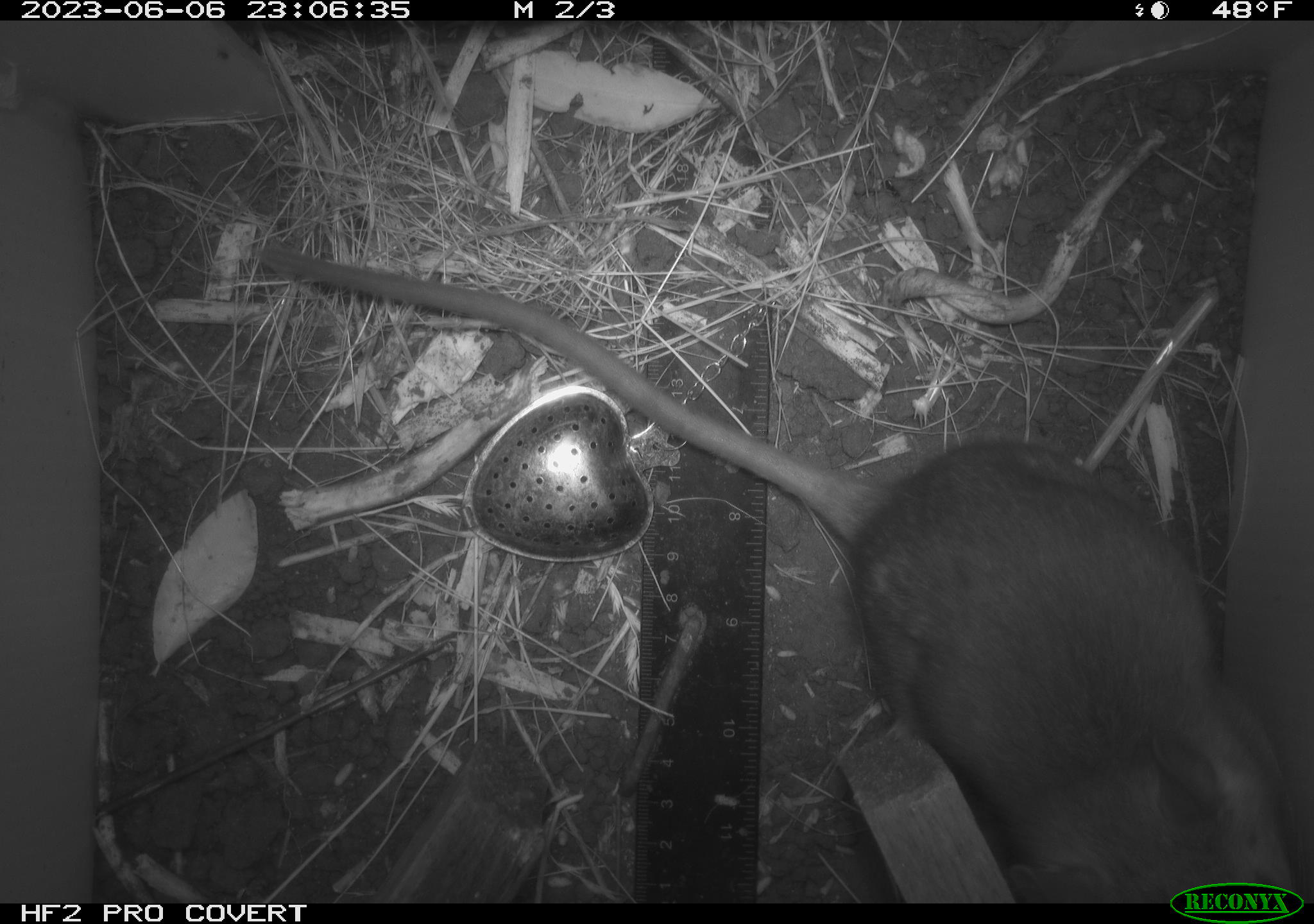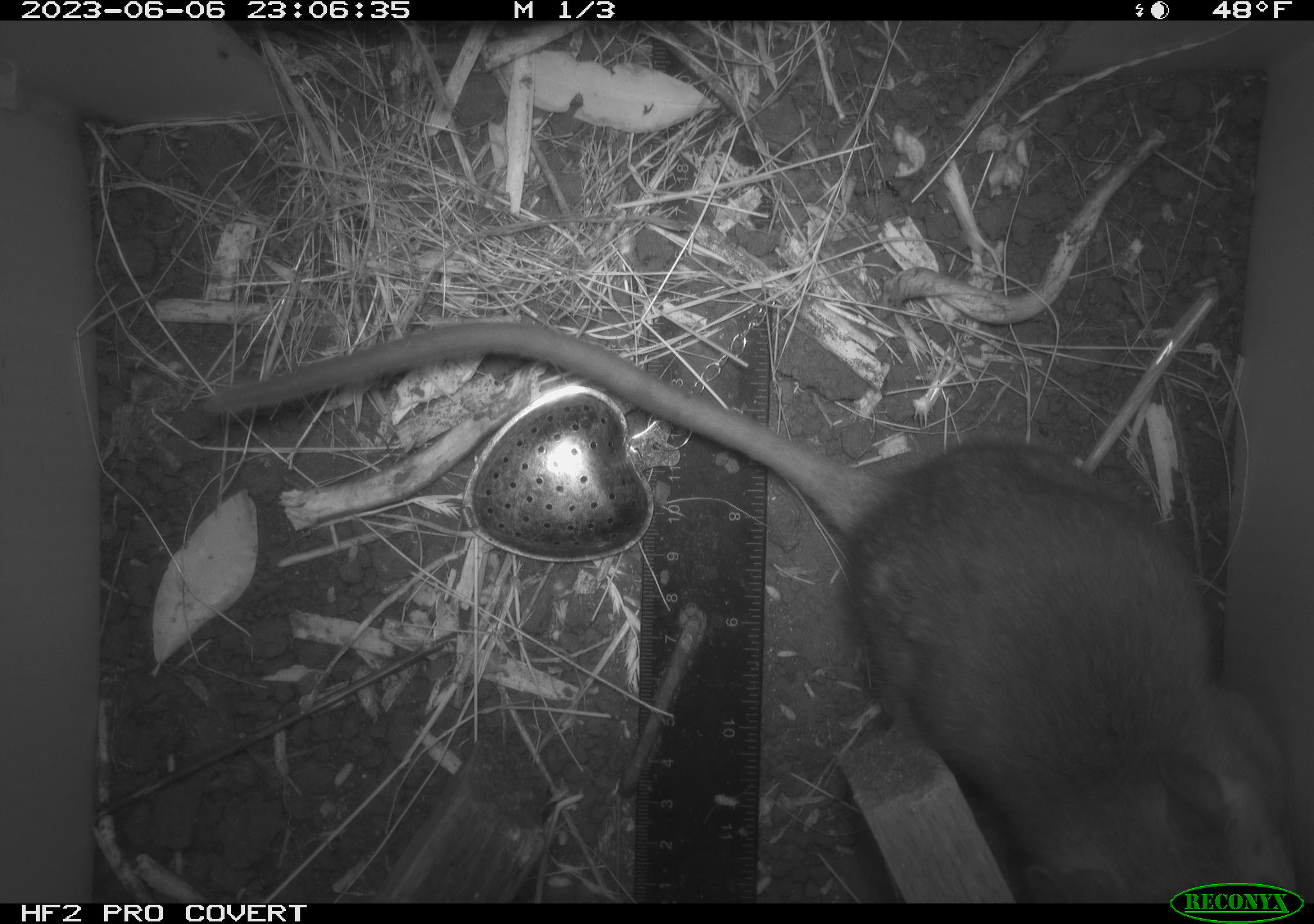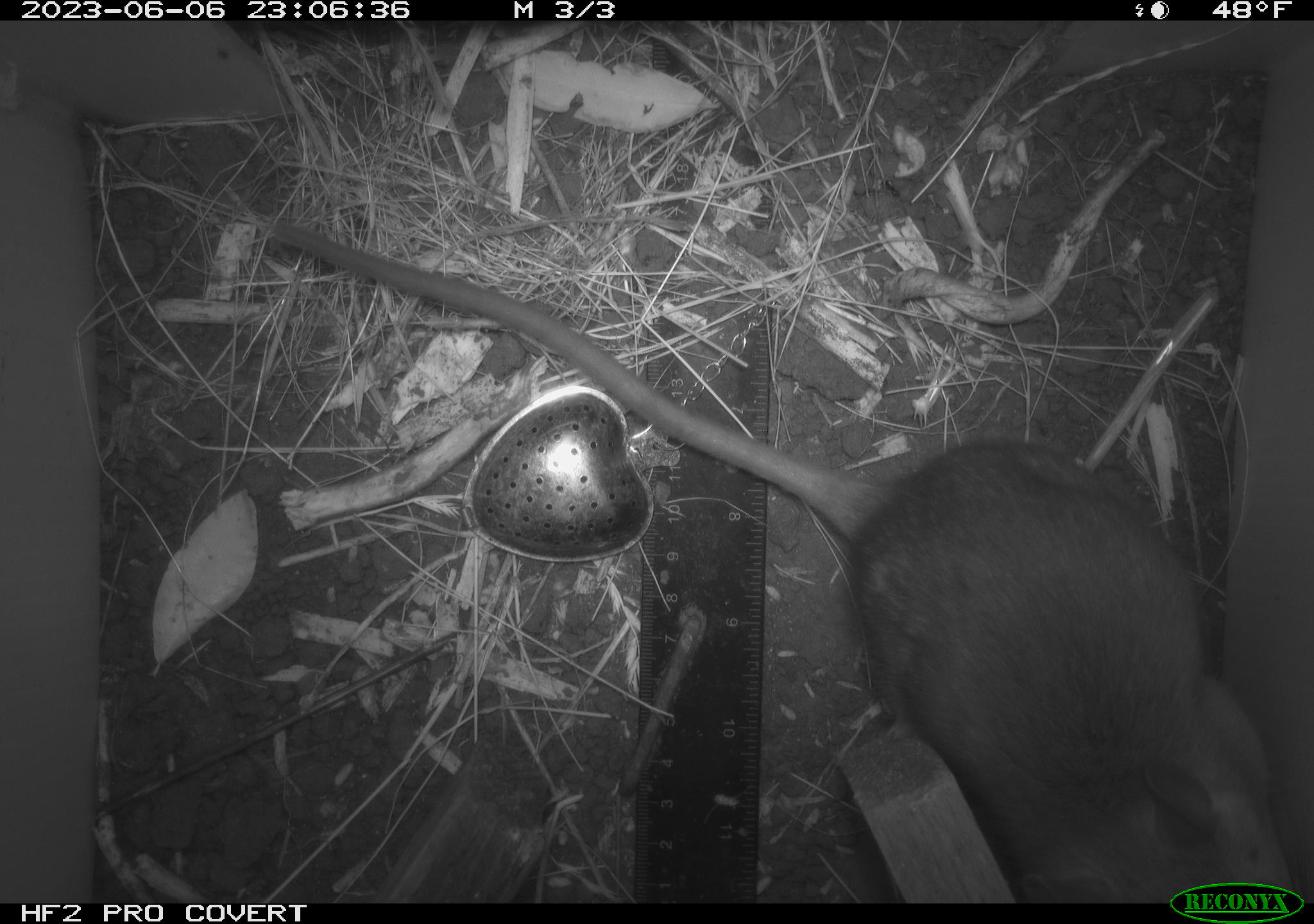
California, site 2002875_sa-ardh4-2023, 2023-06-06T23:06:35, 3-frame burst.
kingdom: Animalia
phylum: Chordata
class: Mammalia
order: Rodentia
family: Cricetidae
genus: Neotoma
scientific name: Neotoma fuscipes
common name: dusky-footed woodrat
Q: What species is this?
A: Dusky-footed woodrat (Neotoma fuscipes).